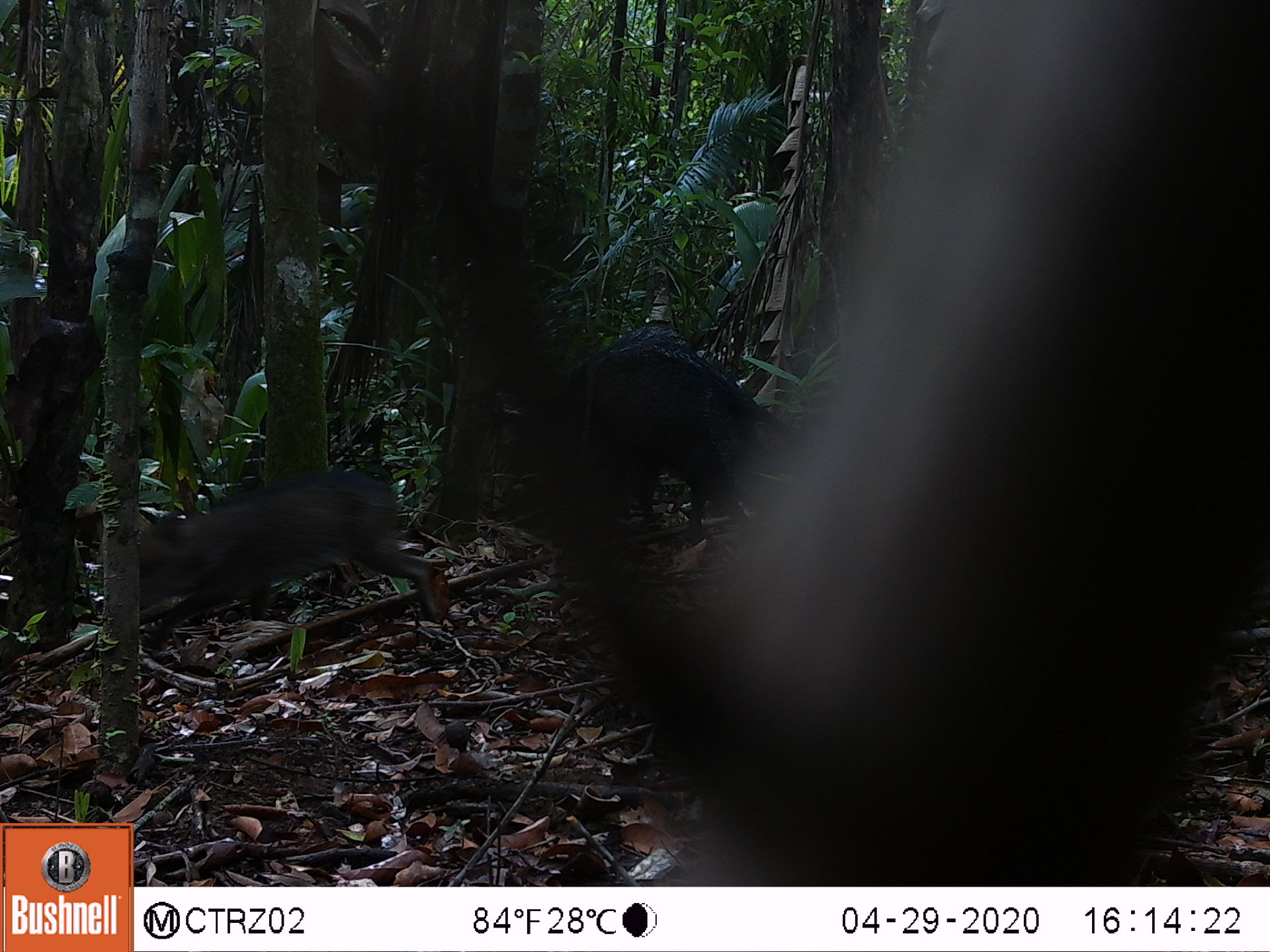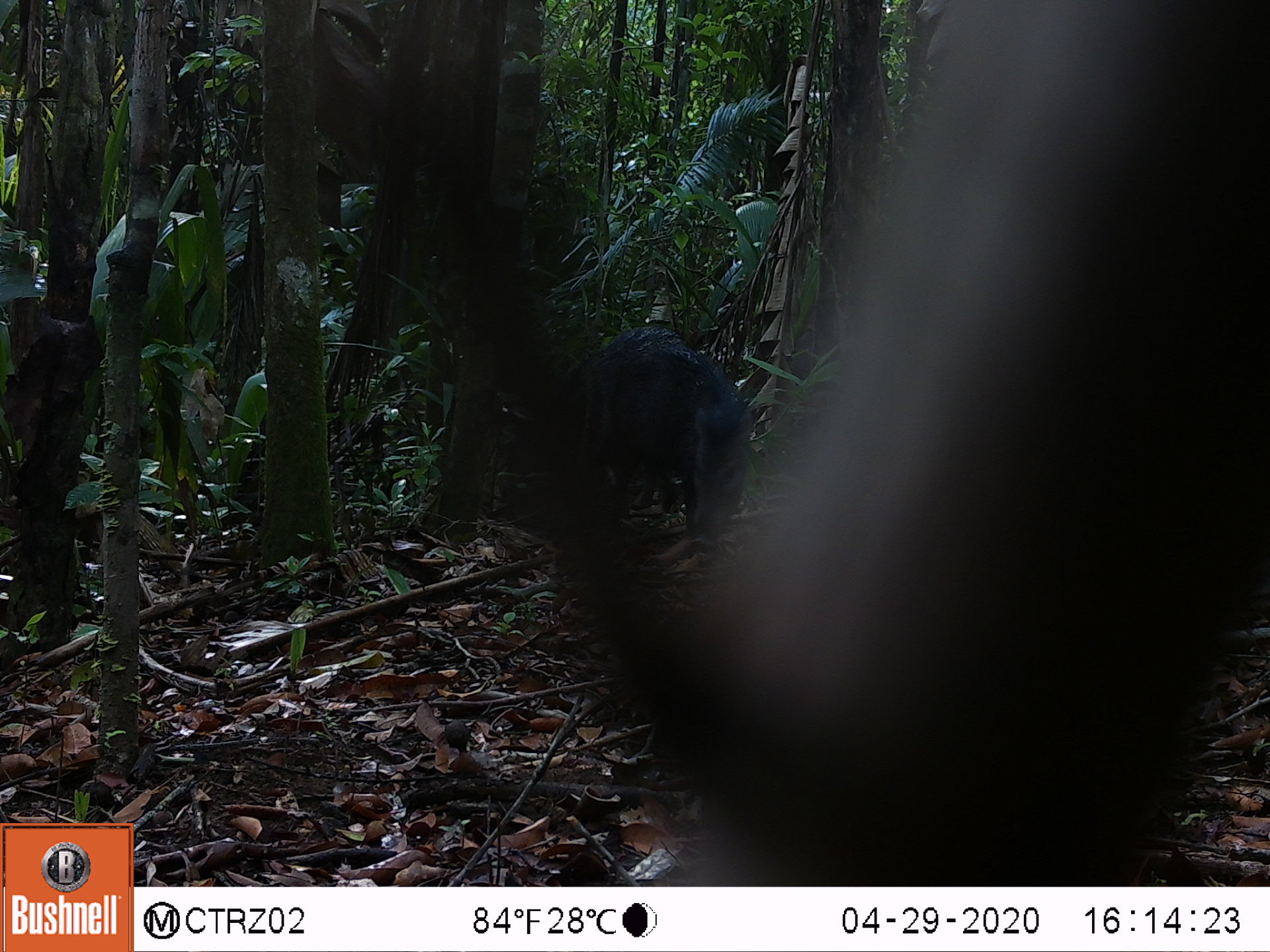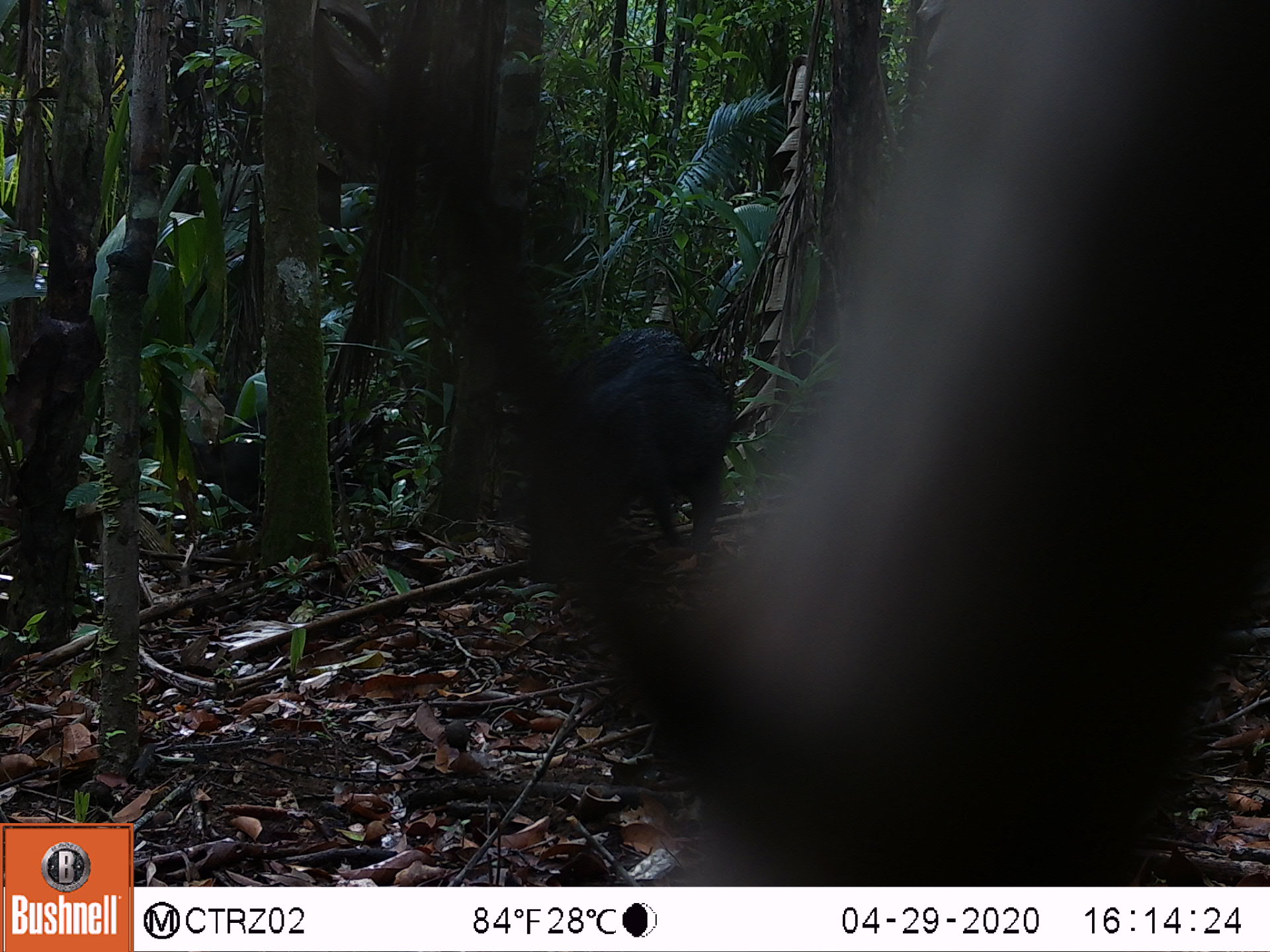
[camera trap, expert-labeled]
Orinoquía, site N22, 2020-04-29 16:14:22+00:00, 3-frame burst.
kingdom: Animalia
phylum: Chordata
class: Mammalia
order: Artiodactyla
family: Tayassuidae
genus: Pecari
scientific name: Pecari tajacu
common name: collared peccary